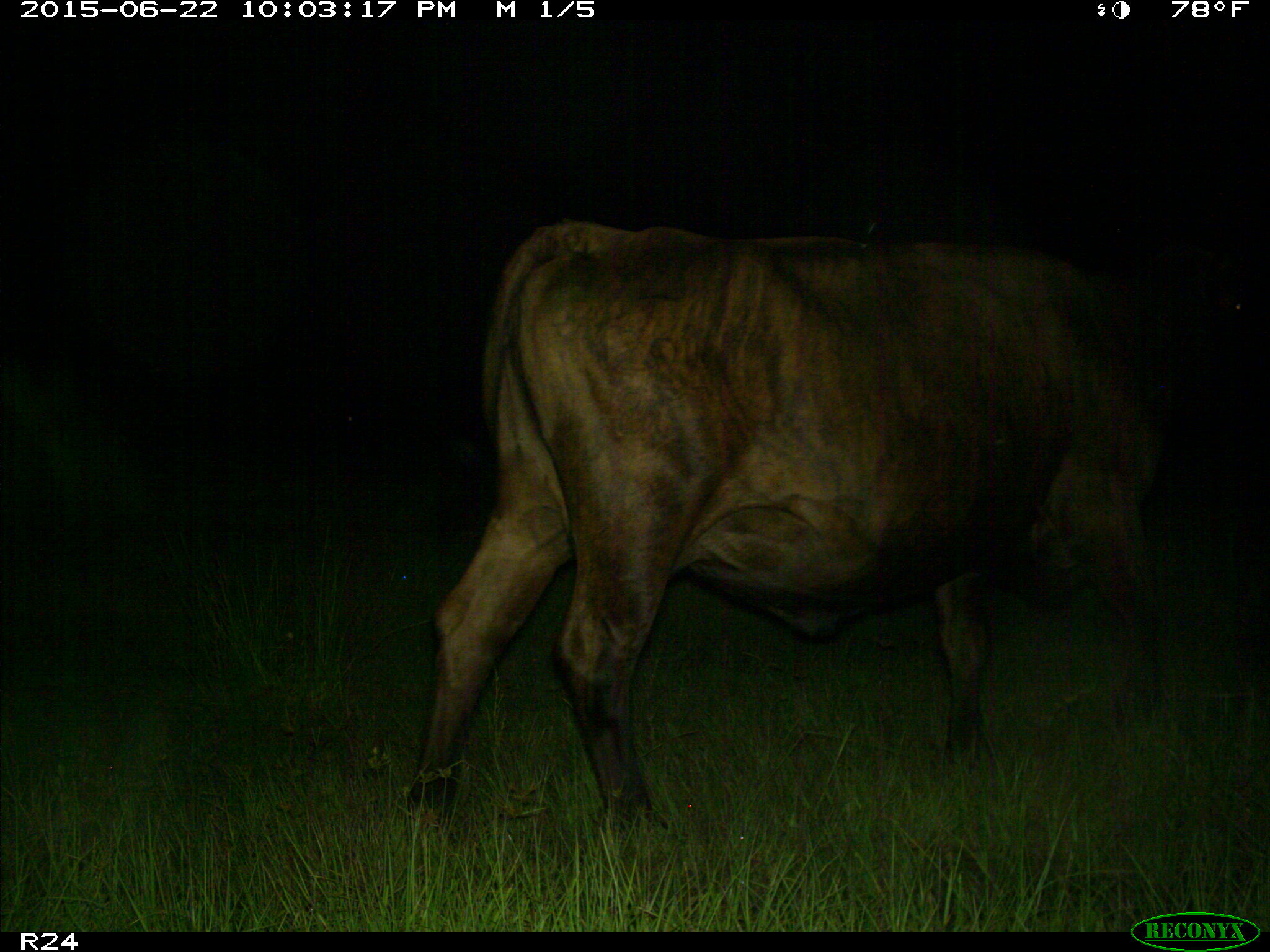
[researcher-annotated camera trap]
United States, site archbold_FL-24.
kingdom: Animalia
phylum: Chordata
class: Mammalia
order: Artiodactyla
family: Bovidae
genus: Bos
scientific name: Bos taurus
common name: domestic cow